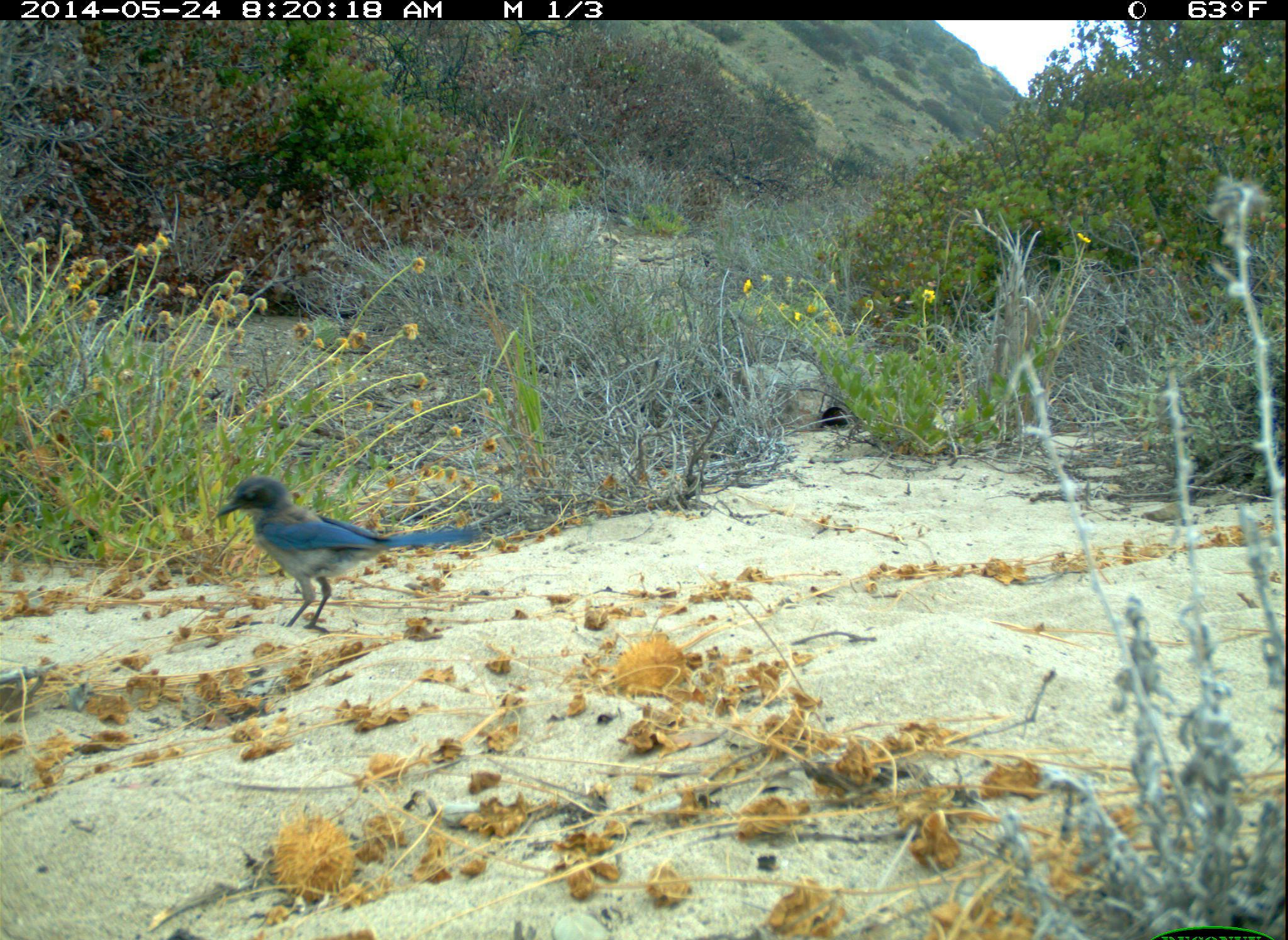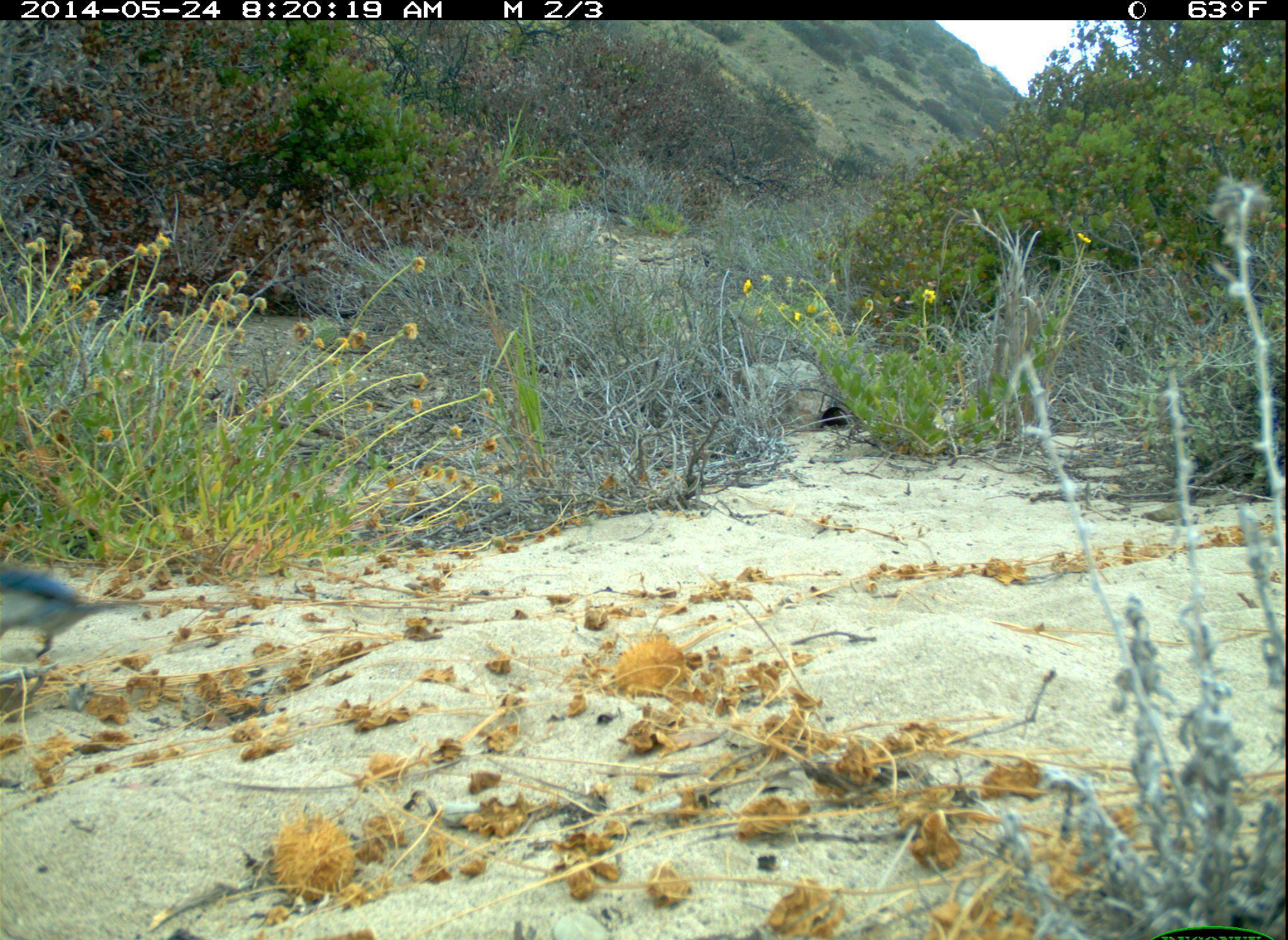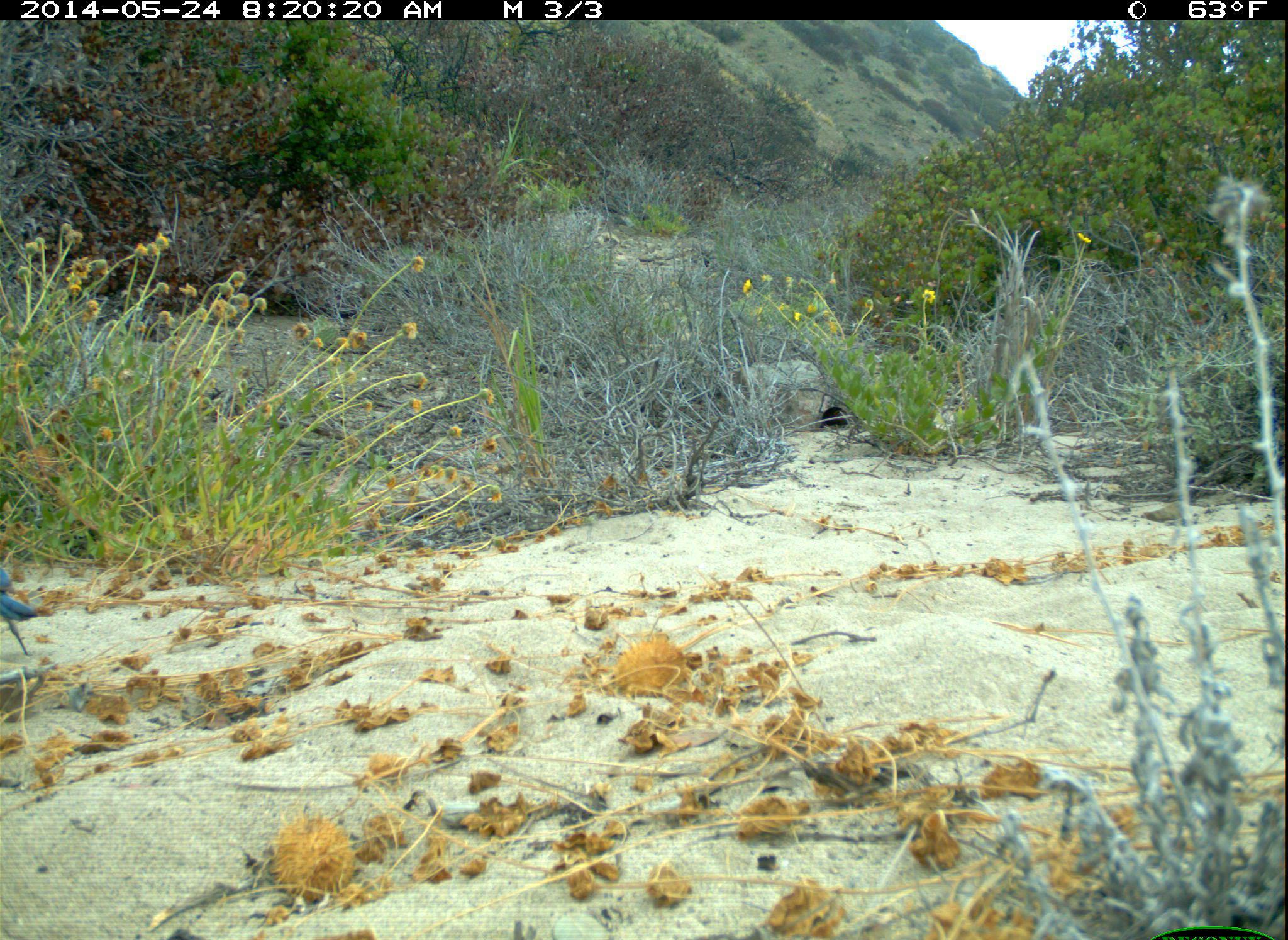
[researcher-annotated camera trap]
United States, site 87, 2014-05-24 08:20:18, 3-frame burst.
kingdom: Animalia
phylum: Chordata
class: Aves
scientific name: Aves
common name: bird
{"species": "bird (Aves)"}